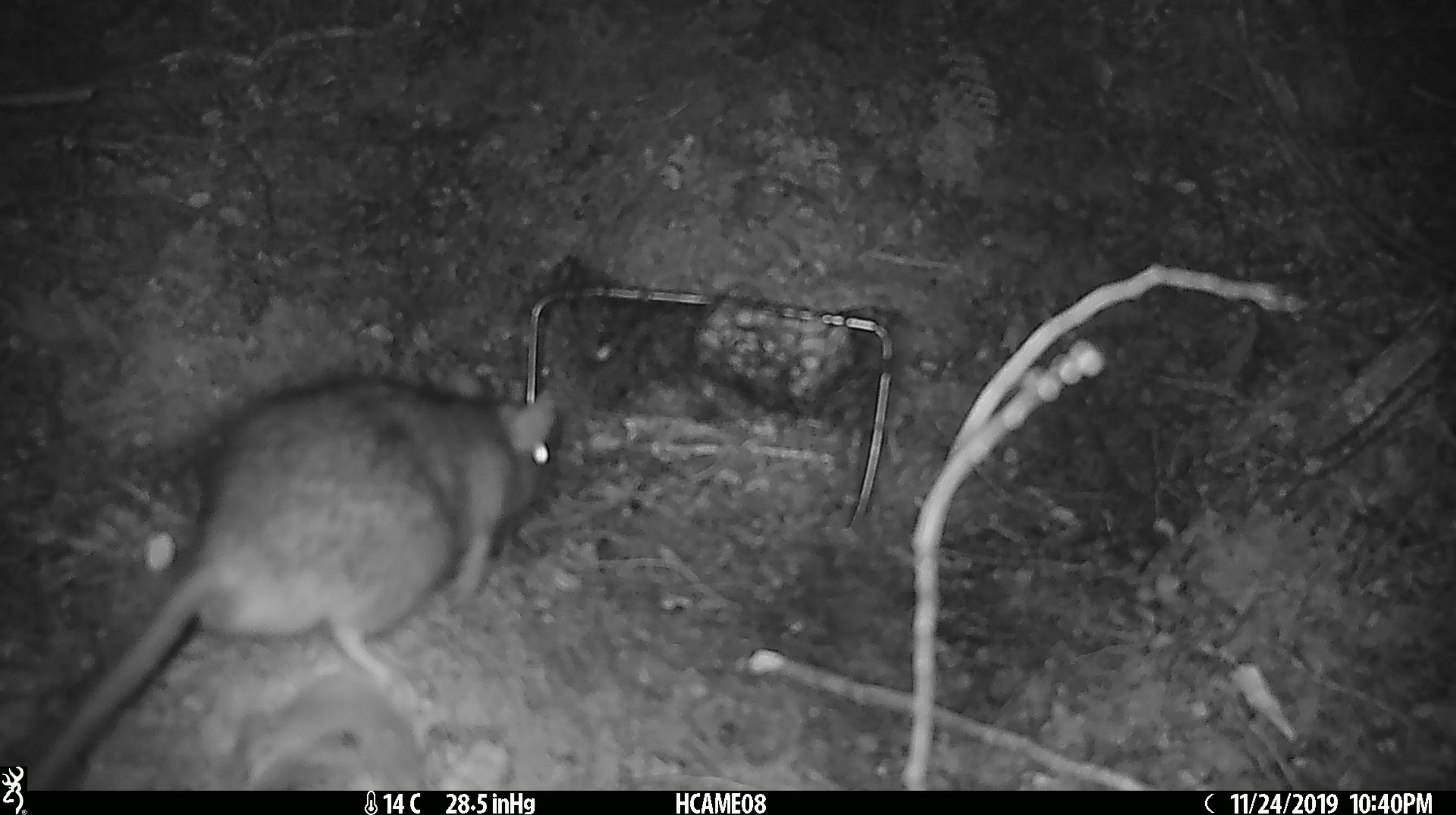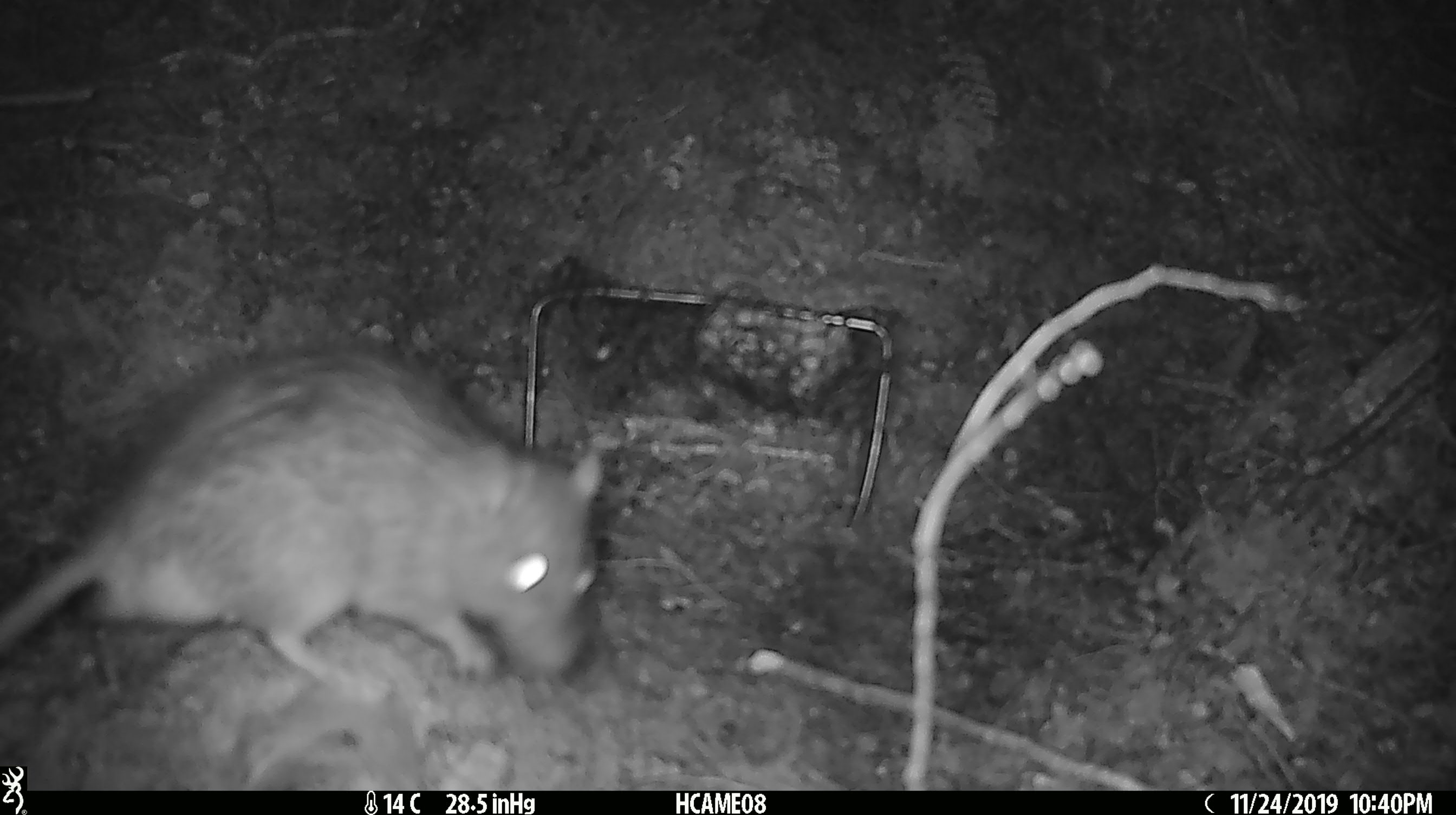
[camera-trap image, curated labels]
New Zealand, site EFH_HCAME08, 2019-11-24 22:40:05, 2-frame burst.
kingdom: Animalia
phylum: Chordata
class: Mammalia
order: Rodentia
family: Muridae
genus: Rattus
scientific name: Rattus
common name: rat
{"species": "rat (Rattus)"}